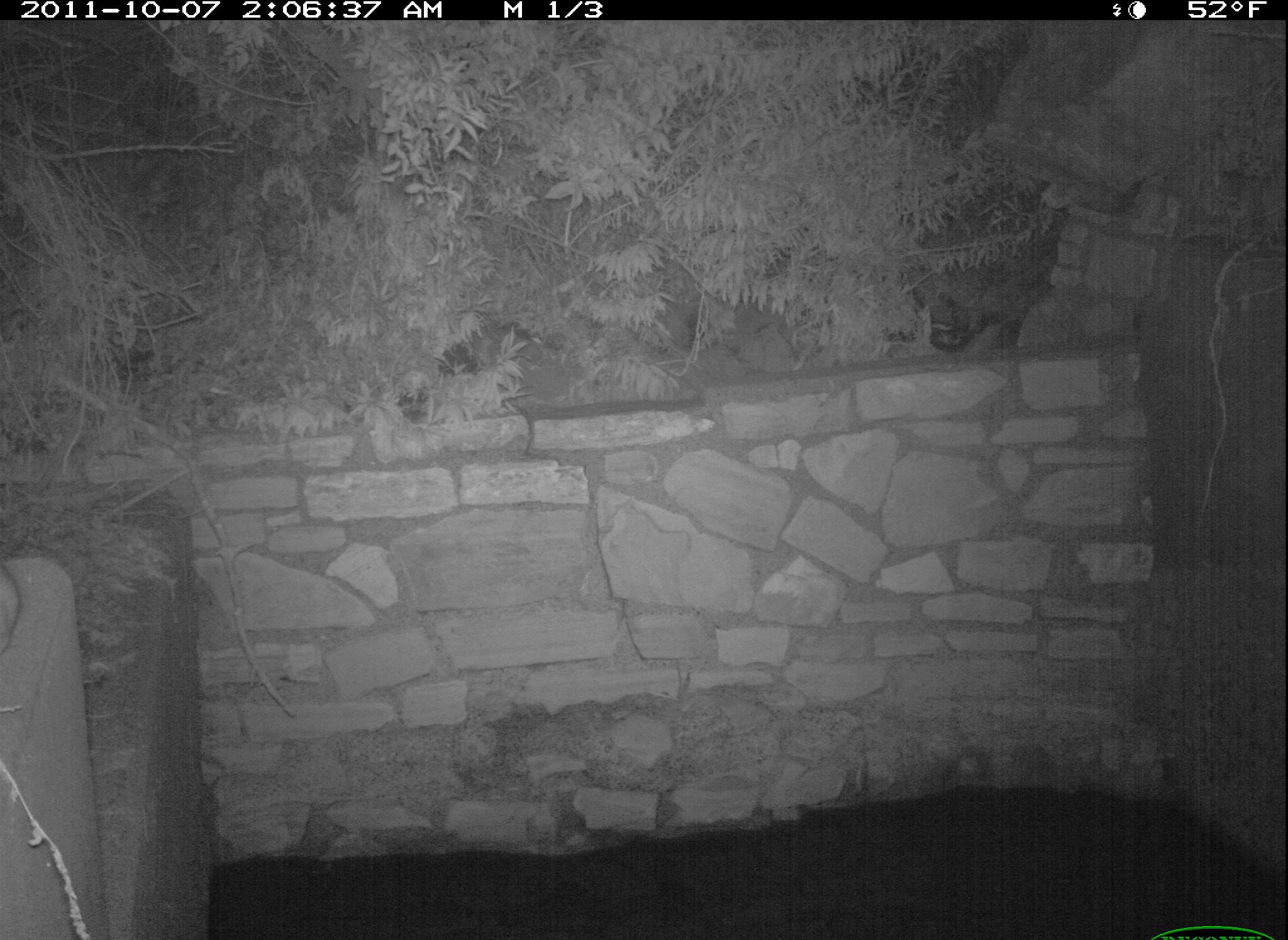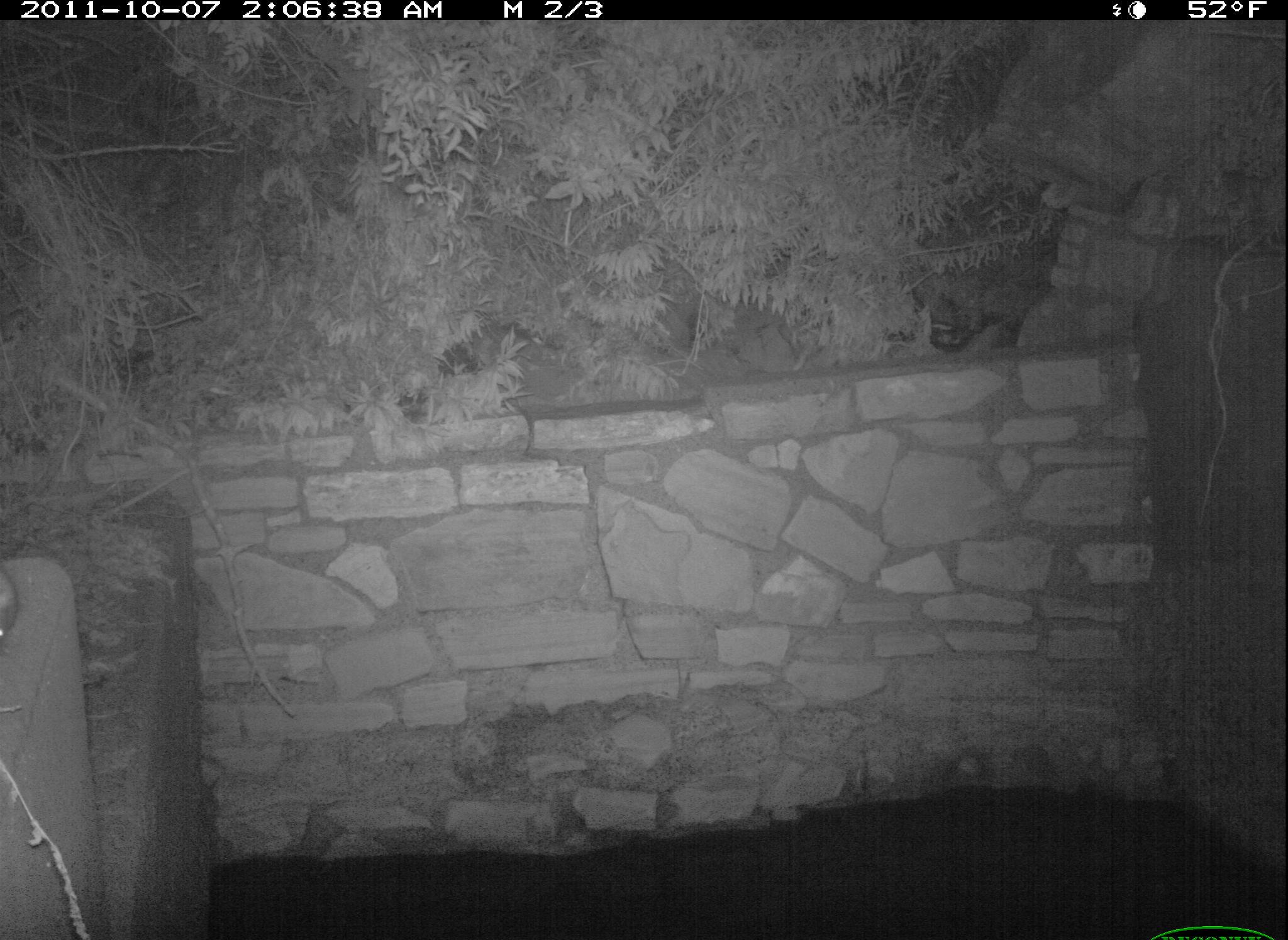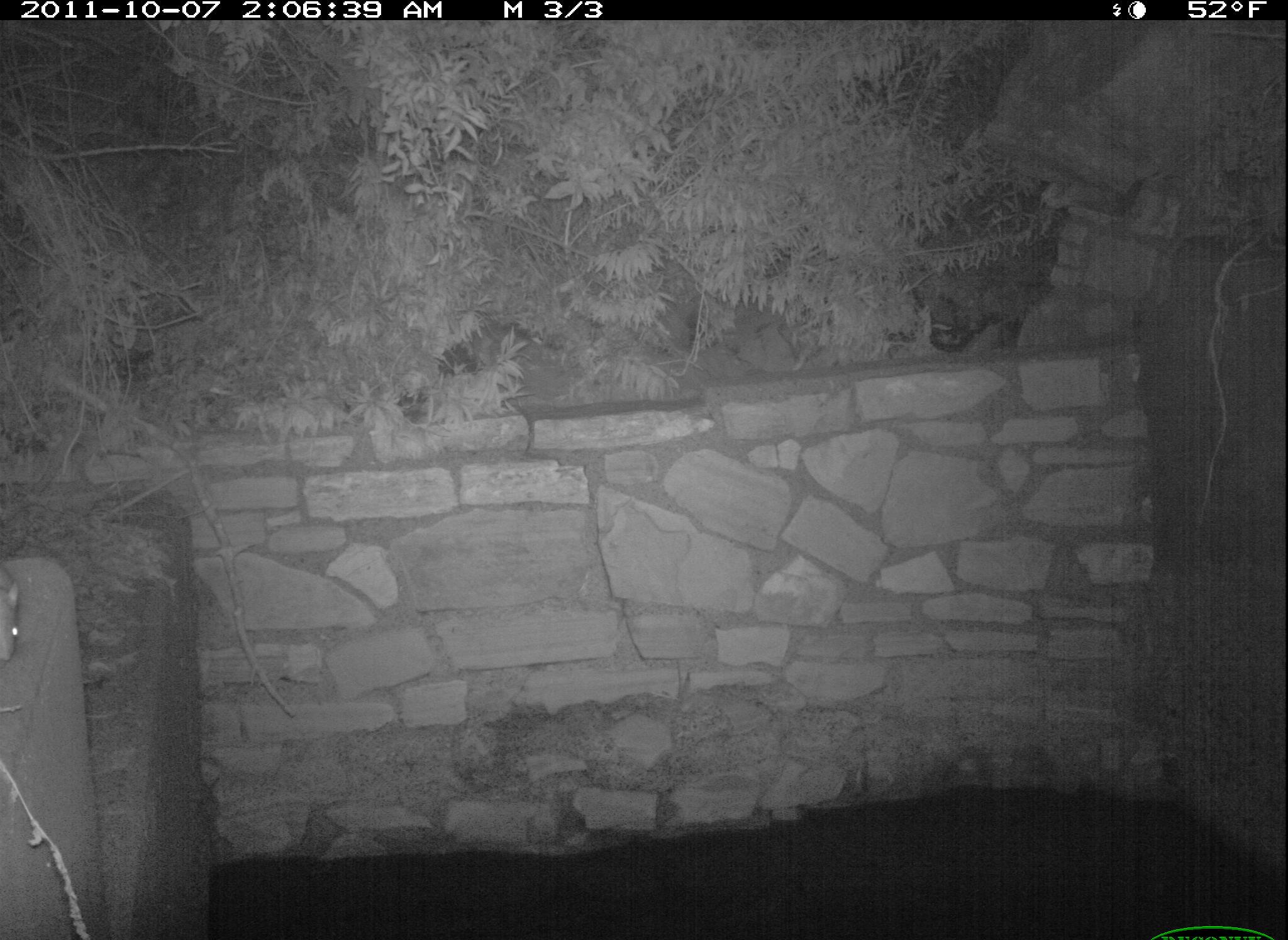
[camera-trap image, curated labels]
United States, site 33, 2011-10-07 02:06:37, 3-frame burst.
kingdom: Animalia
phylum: Chordata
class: Mammalia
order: Rodentia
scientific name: Rodentia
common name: rodent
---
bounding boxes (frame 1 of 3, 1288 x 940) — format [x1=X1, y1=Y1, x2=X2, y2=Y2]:
rodent: [x1=0, y1=564, x2=34, y2=660]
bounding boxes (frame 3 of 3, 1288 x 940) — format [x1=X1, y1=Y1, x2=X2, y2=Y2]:
rodent: [x1=2, y1=562, x2=40, y2=670]